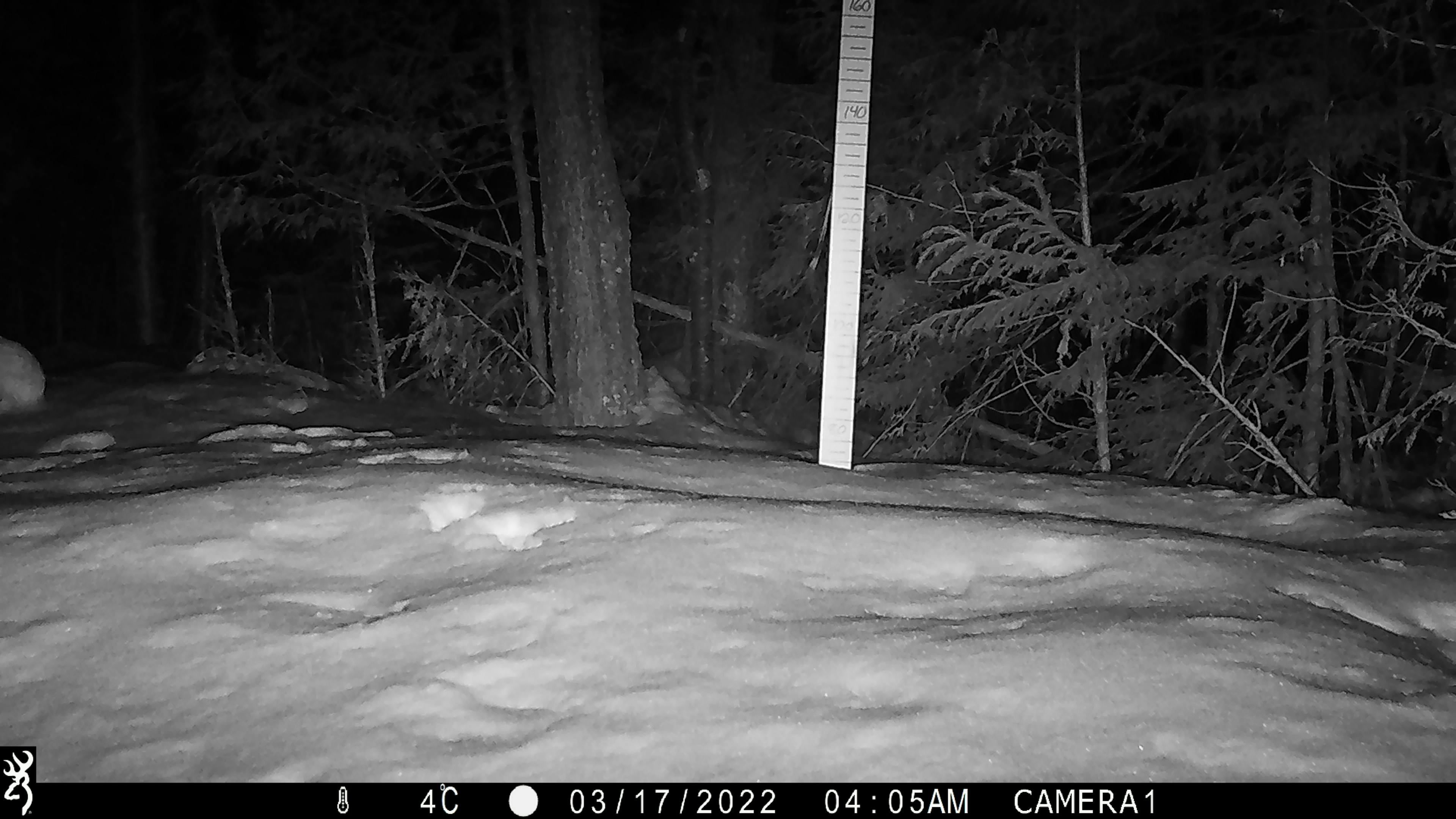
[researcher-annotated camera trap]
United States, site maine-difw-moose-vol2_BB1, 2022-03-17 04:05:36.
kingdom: Animalia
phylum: Chordata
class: Mammalia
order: Lagomorpha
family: Leporidae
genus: Lepus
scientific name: Lepus americanus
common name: snowshoe hare